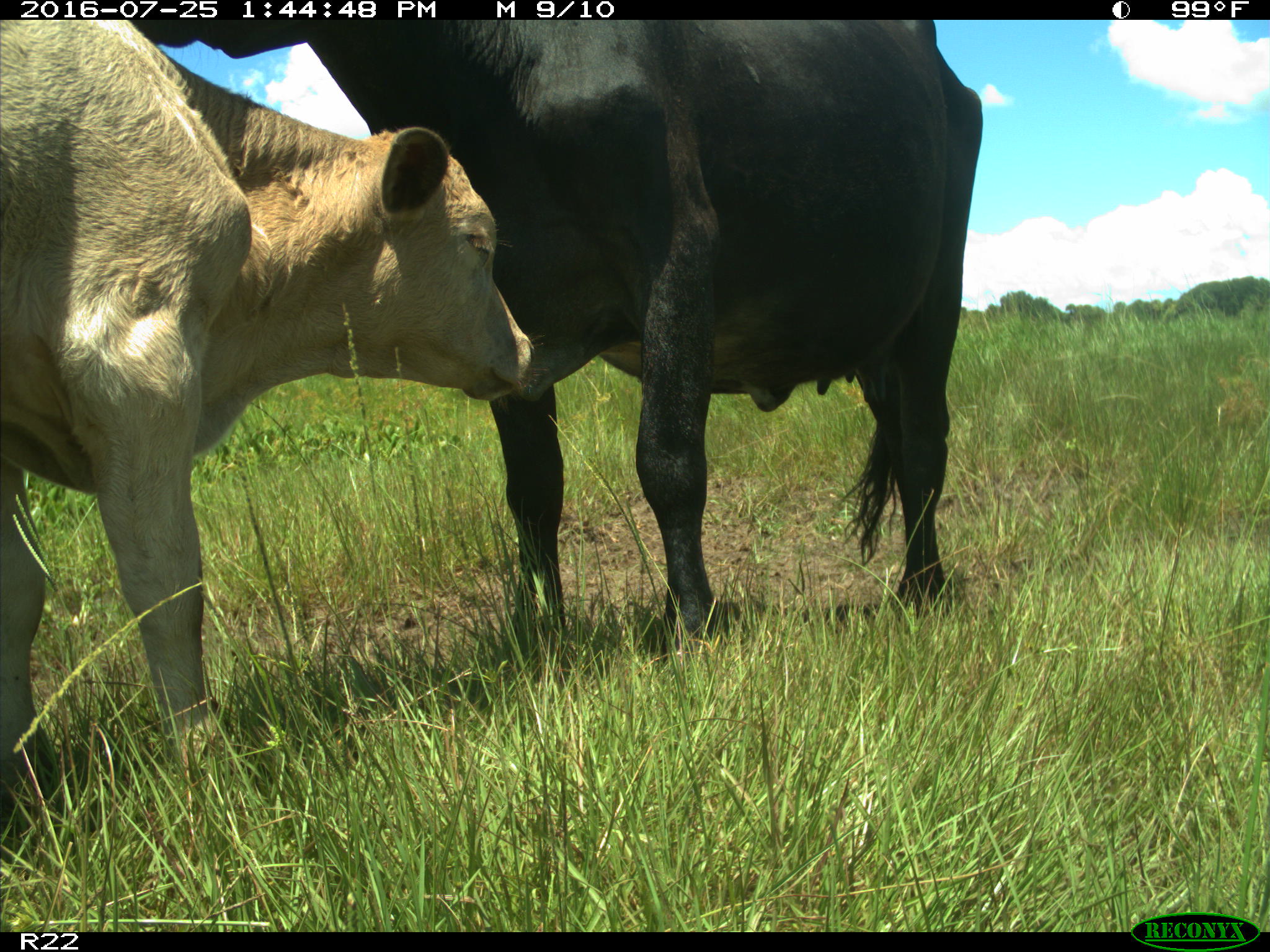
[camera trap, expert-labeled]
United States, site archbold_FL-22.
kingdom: Animalia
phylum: Chordata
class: Mammalia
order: Artiodactyla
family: Bovidae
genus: Bos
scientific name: Bos taurus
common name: domestic cow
Bos taurus (domestic cow).